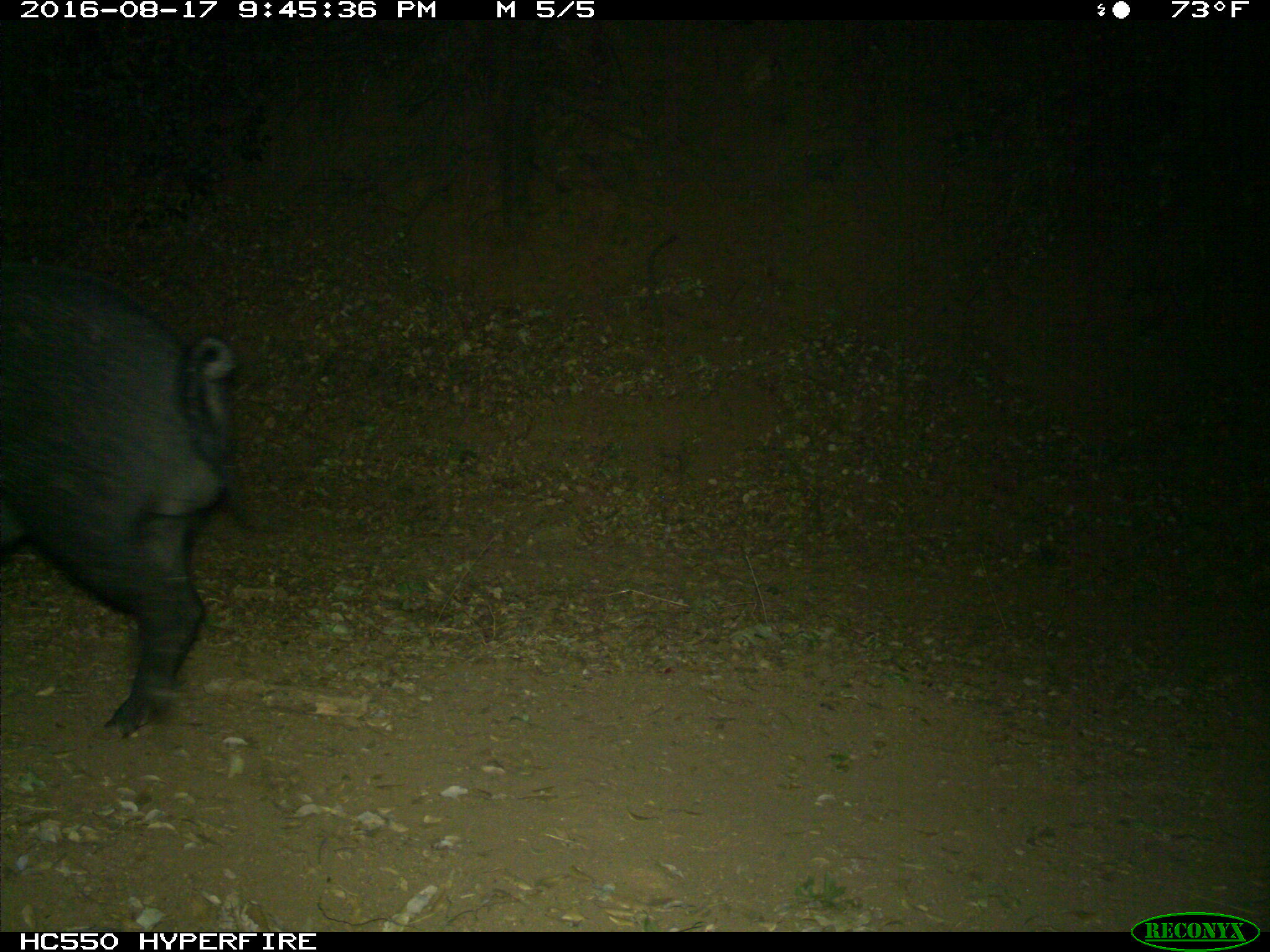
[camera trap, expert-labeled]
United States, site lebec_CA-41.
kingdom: Animalia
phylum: Chordata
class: Mammalia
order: Artiodactyla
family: Suidae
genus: Sus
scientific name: Sus scrofa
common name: wild boar